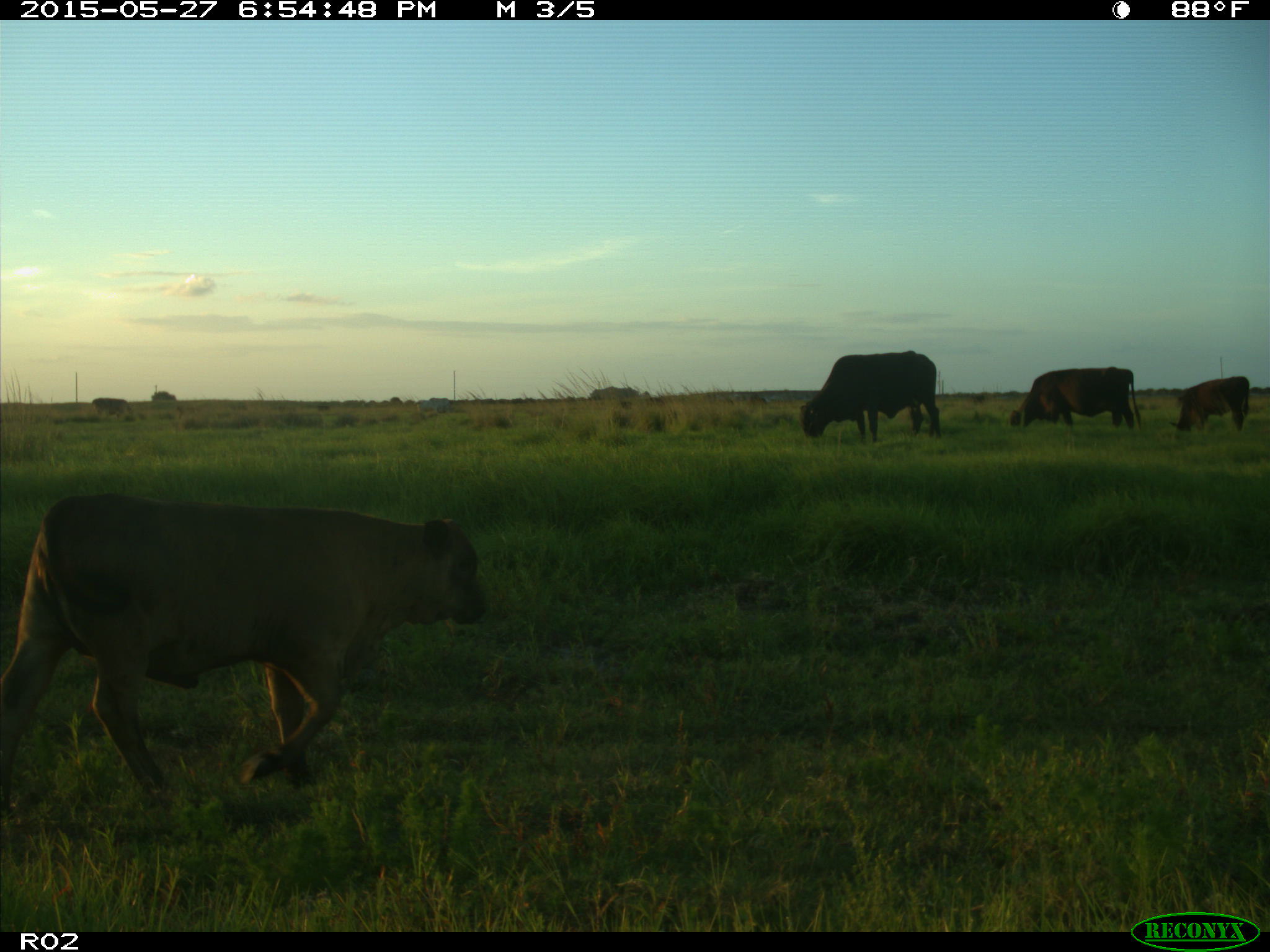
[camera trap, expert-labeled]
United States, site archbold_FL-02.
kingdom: Animalia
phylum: Chordata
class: Mammalia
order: Artiodactyla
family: Bovidae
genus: Bos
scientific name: Bos taurus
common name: domestic cow